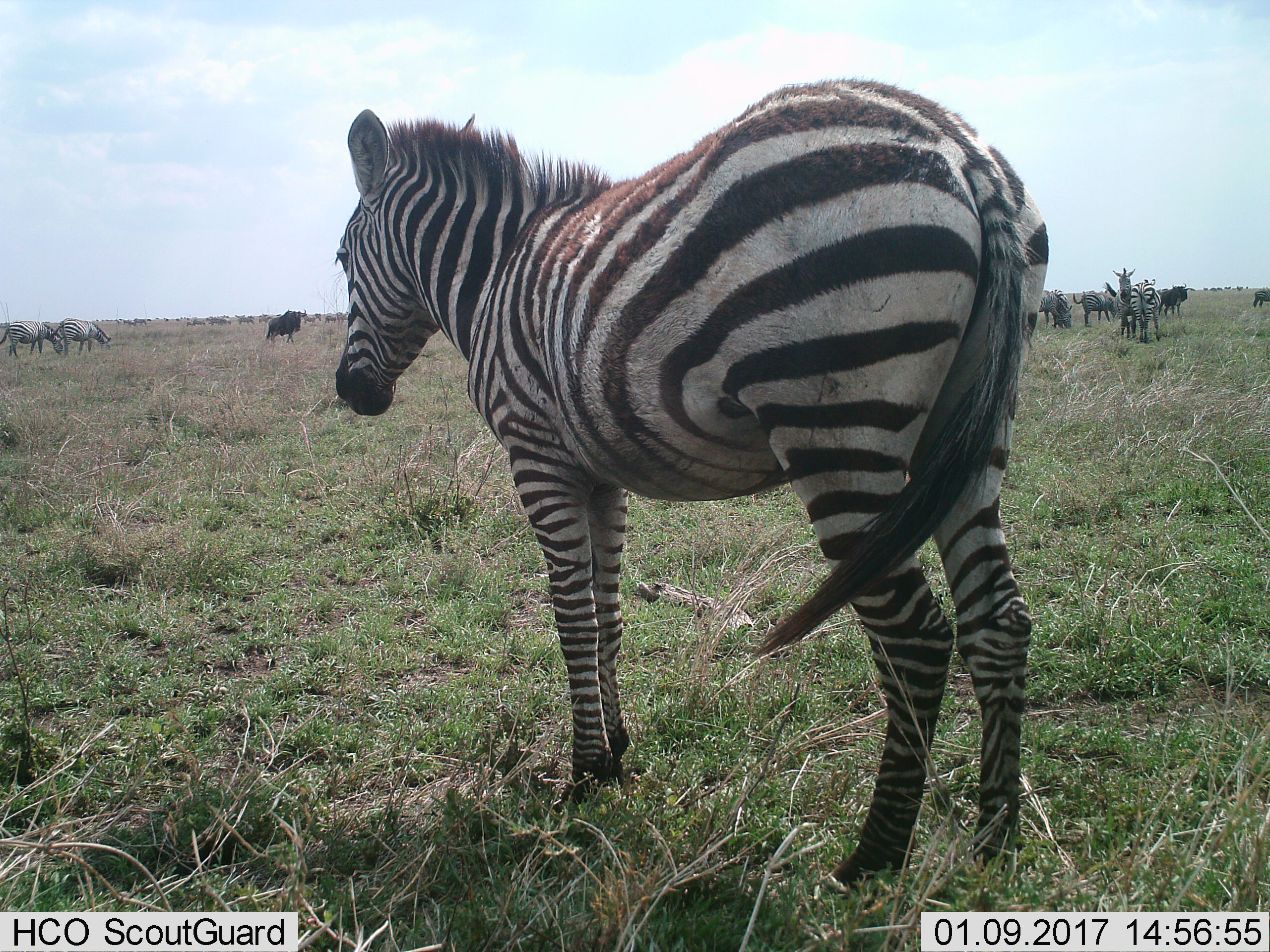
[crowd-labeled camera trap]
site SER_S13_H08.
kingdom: Animalia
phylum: Chordata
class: Mammalia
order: Artiodactyla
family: Bovidae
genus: Connochaetes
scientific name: Connochaetes taurinus taurinus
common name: blue wildebeest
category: wildebeestblue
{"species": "wildebeestblue (blue wildebeest) (Connochaetes taurinus taurinus)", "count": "11-50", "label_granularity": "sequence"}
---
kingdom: Animalia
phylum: Chordata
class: Mammalia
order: Perissodactyla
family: Equidae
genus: Equus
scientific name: Equus quagga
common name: plains zebra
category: zebraplains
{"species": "zebraplains (plains zebra) (Equus quagga)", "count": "8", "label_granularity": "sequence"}